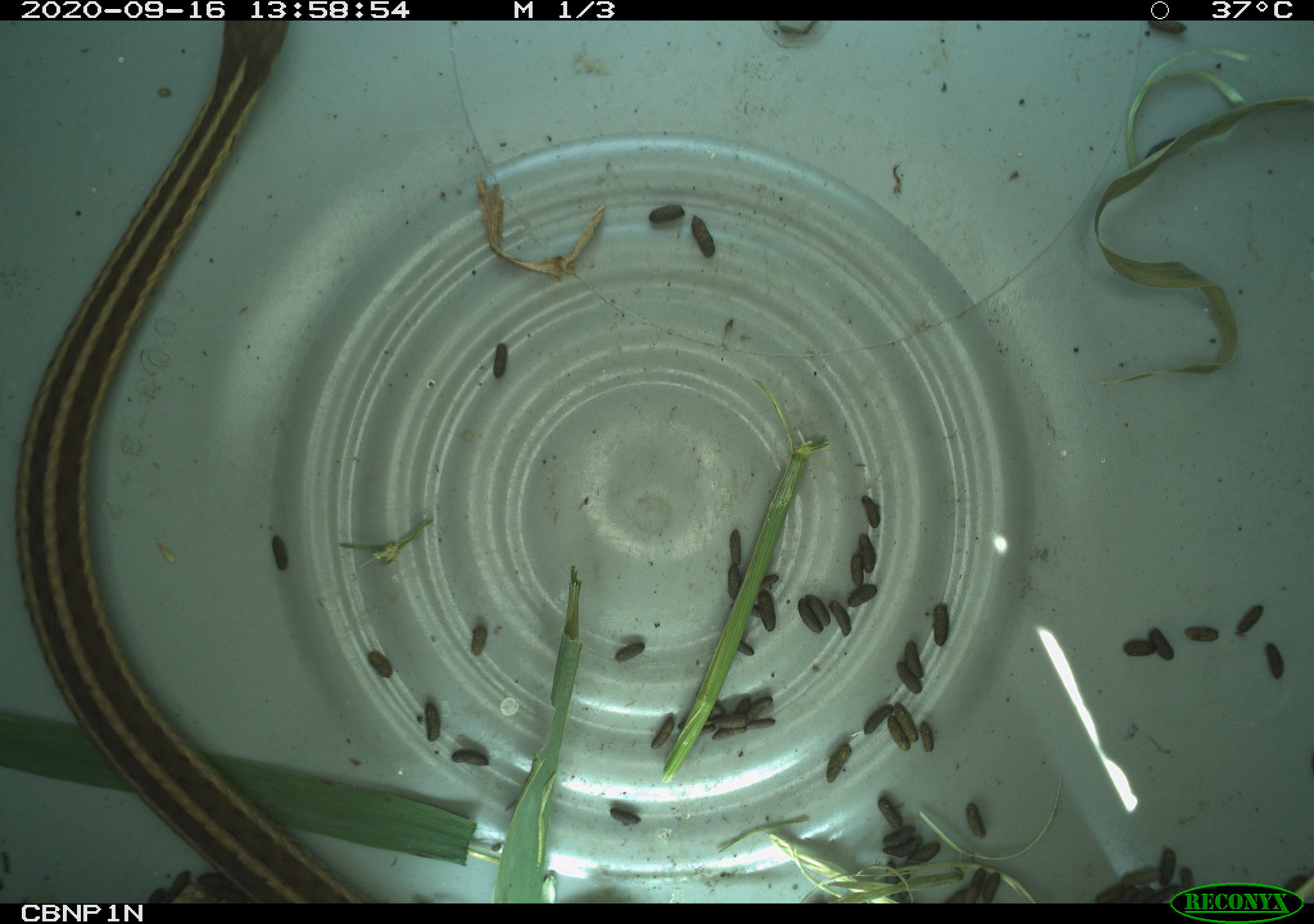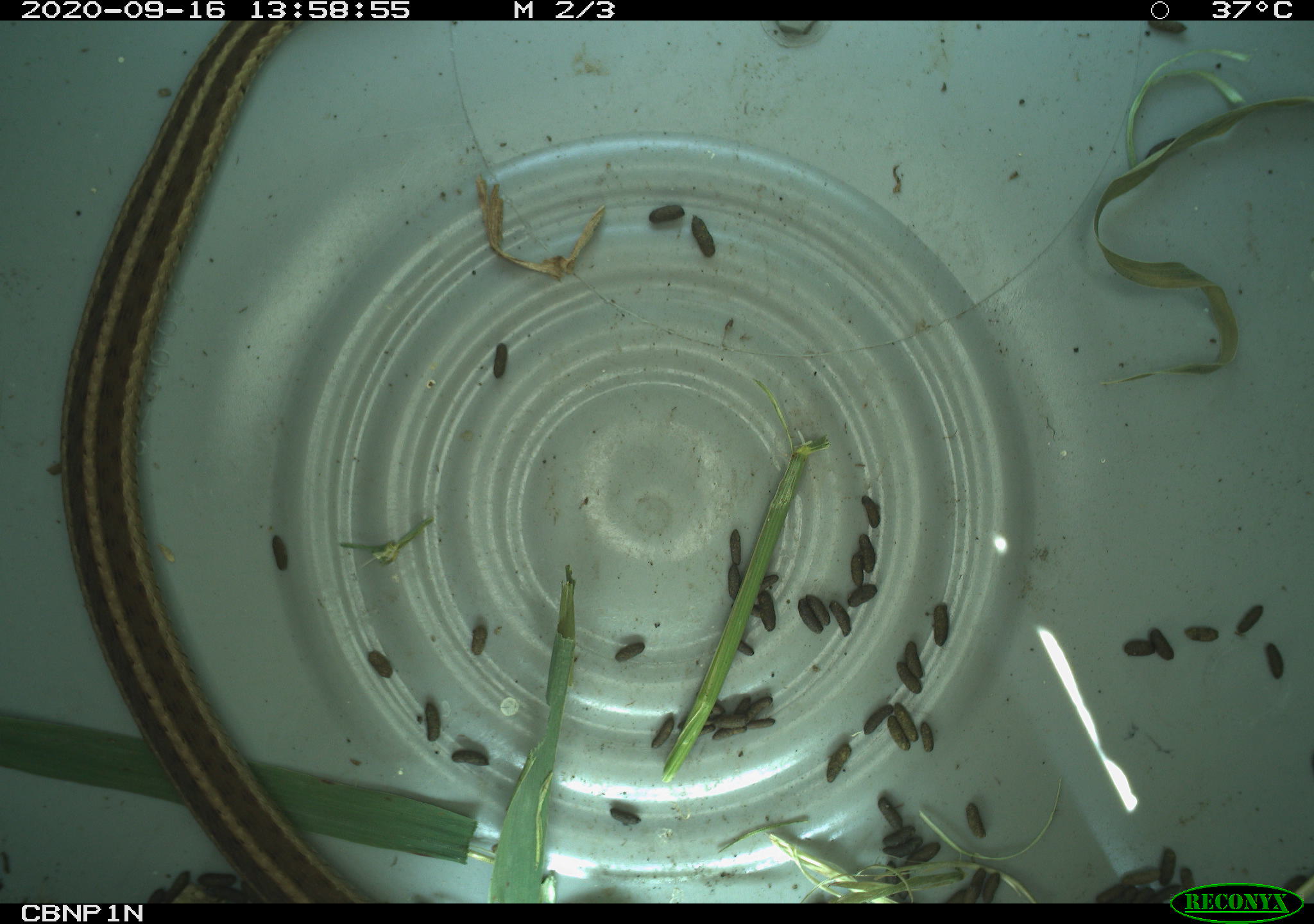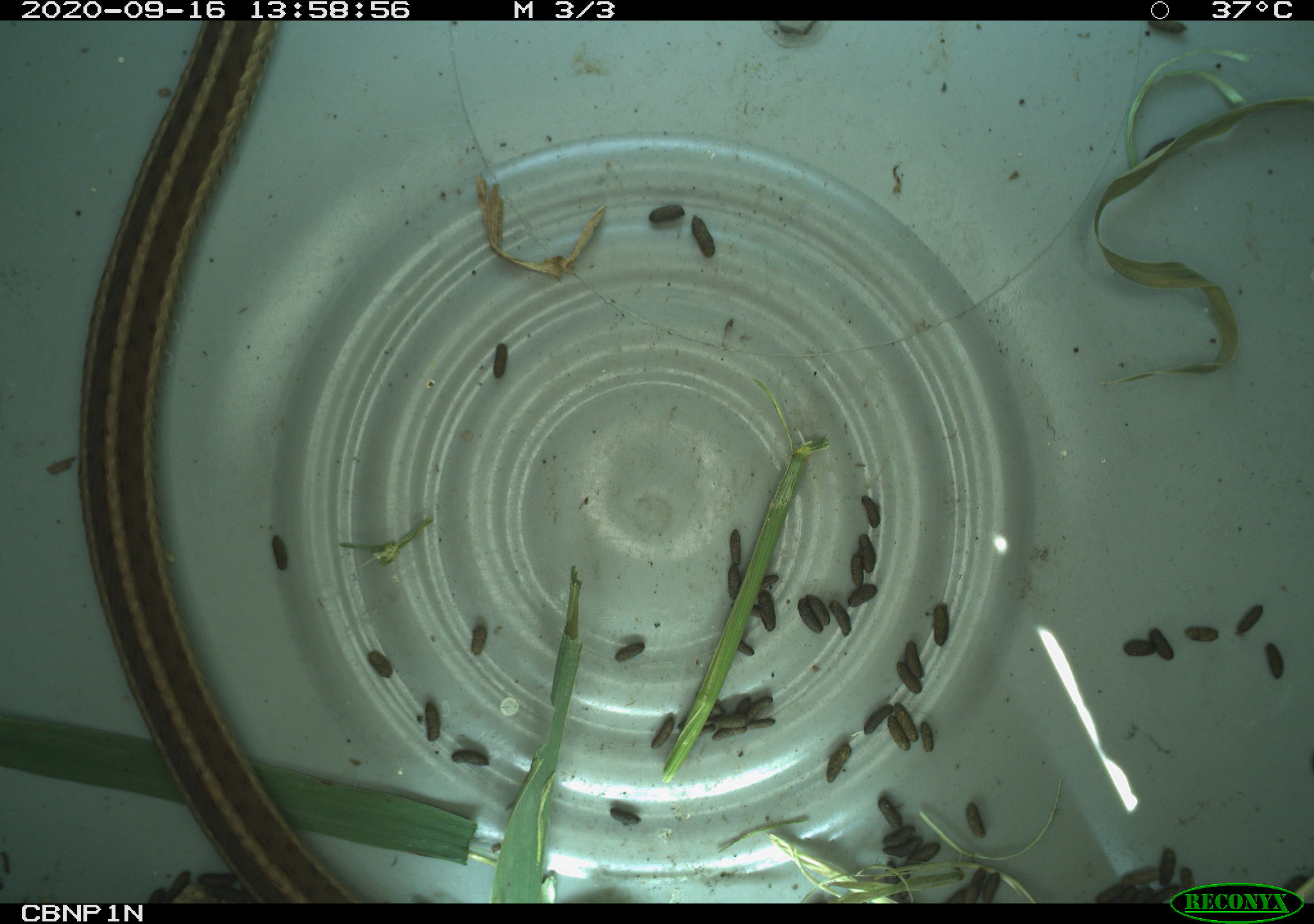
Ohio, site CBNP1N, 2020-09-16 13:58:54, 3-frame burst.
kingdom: Animalia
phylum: Chordata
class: Reptilia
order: Squamata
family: Colubridae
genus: Thamnophis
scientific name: Thamnophis sirtalis sirtalis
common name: eastern gartersnake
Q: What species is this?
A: Eastern gartersnake (Thamnophis sirtalis sirtalis).